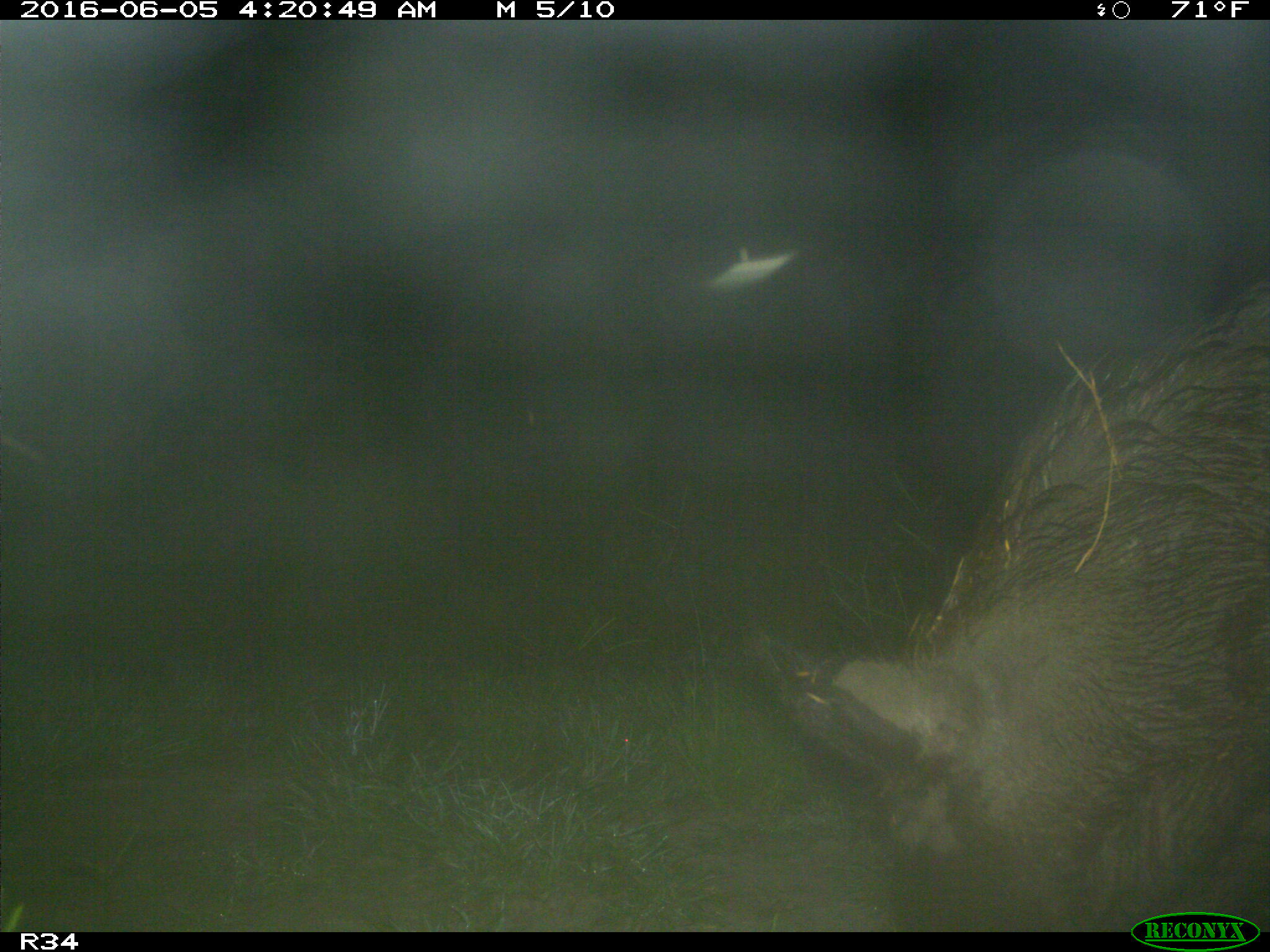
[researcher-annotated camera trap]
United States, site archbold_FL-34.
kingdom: Animalia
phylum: Chordata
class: Mammalia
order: Artiodactyla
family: Suidae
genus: Sus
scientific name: Sus scrofa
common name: wild boar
Sus scrofa (wild boar).